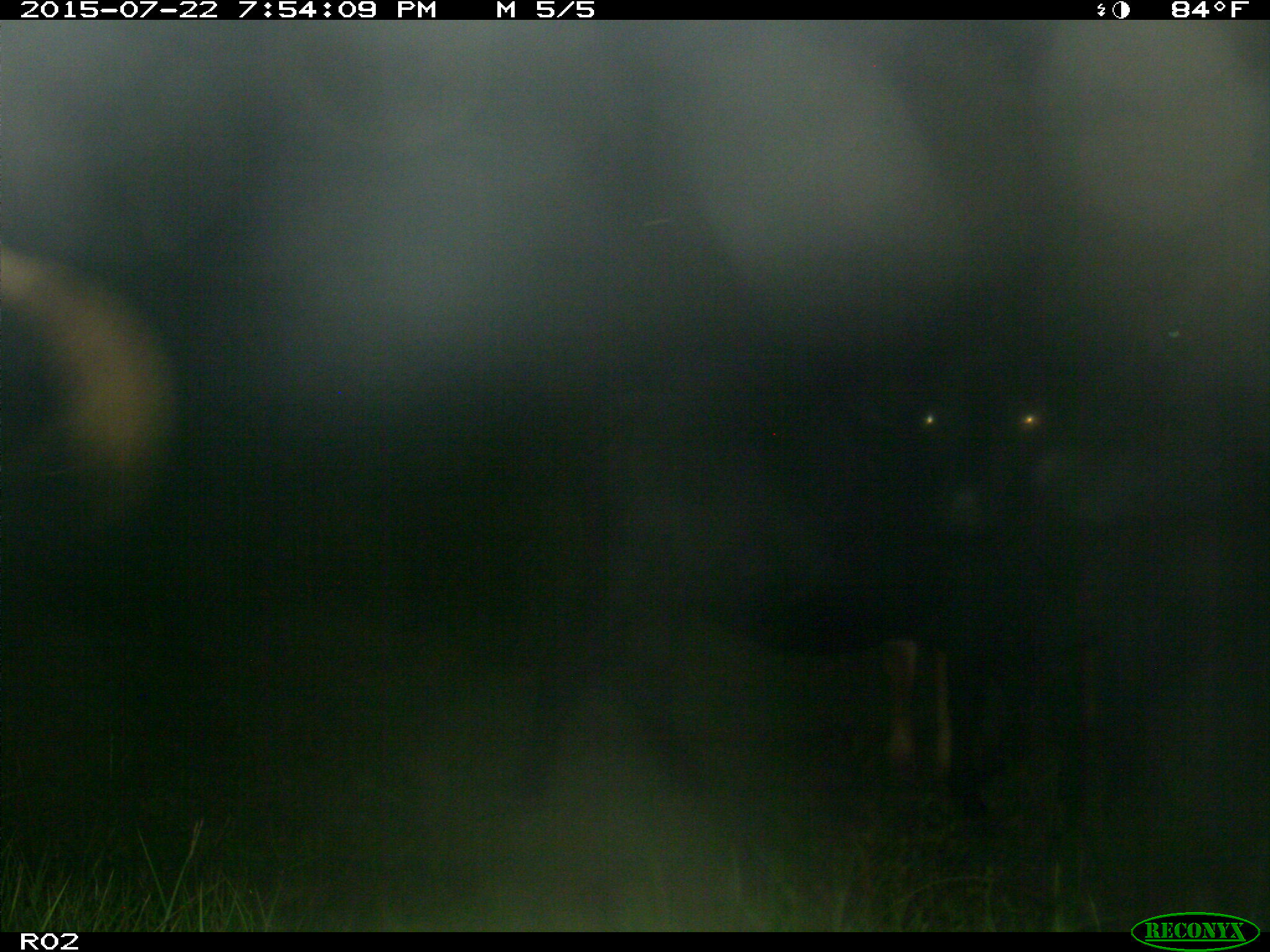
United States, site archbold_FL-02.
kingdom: Animalia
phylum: Chordata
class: Mammalia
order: Artiodactyla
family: Bovidae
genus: Bos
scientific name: Bos taurus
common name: domestic cow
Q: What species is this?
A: Bos taurus (domestic cow).